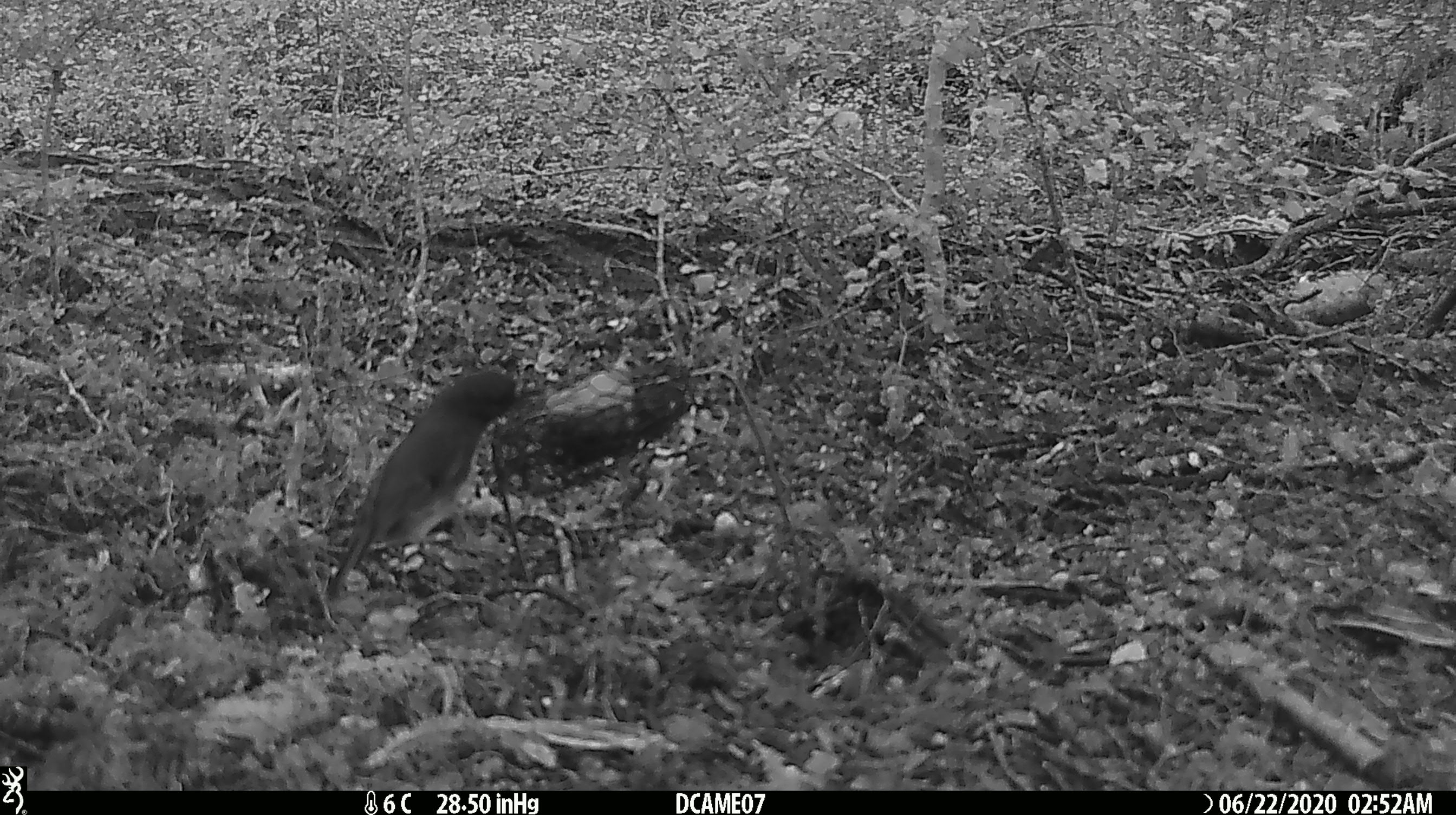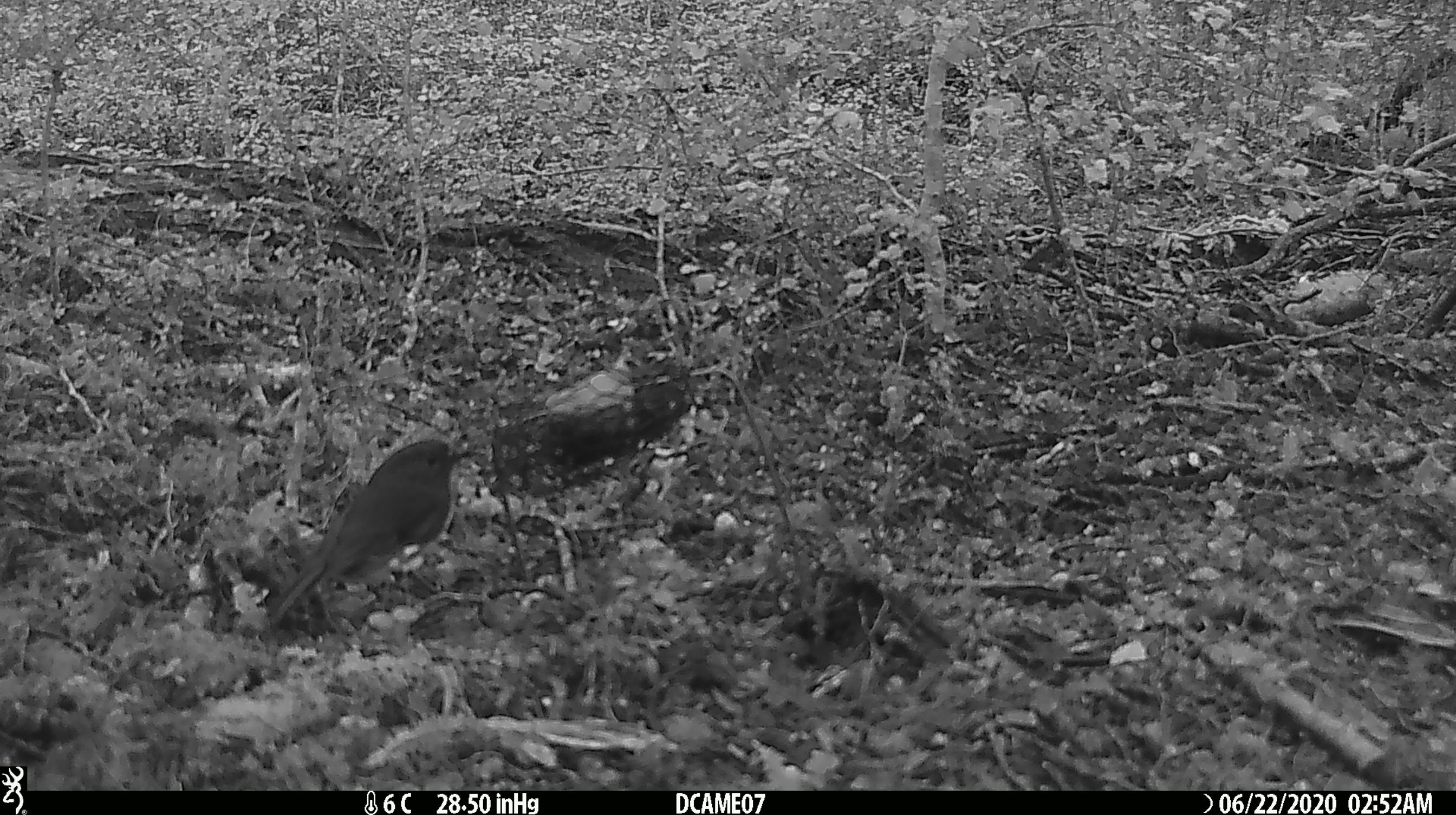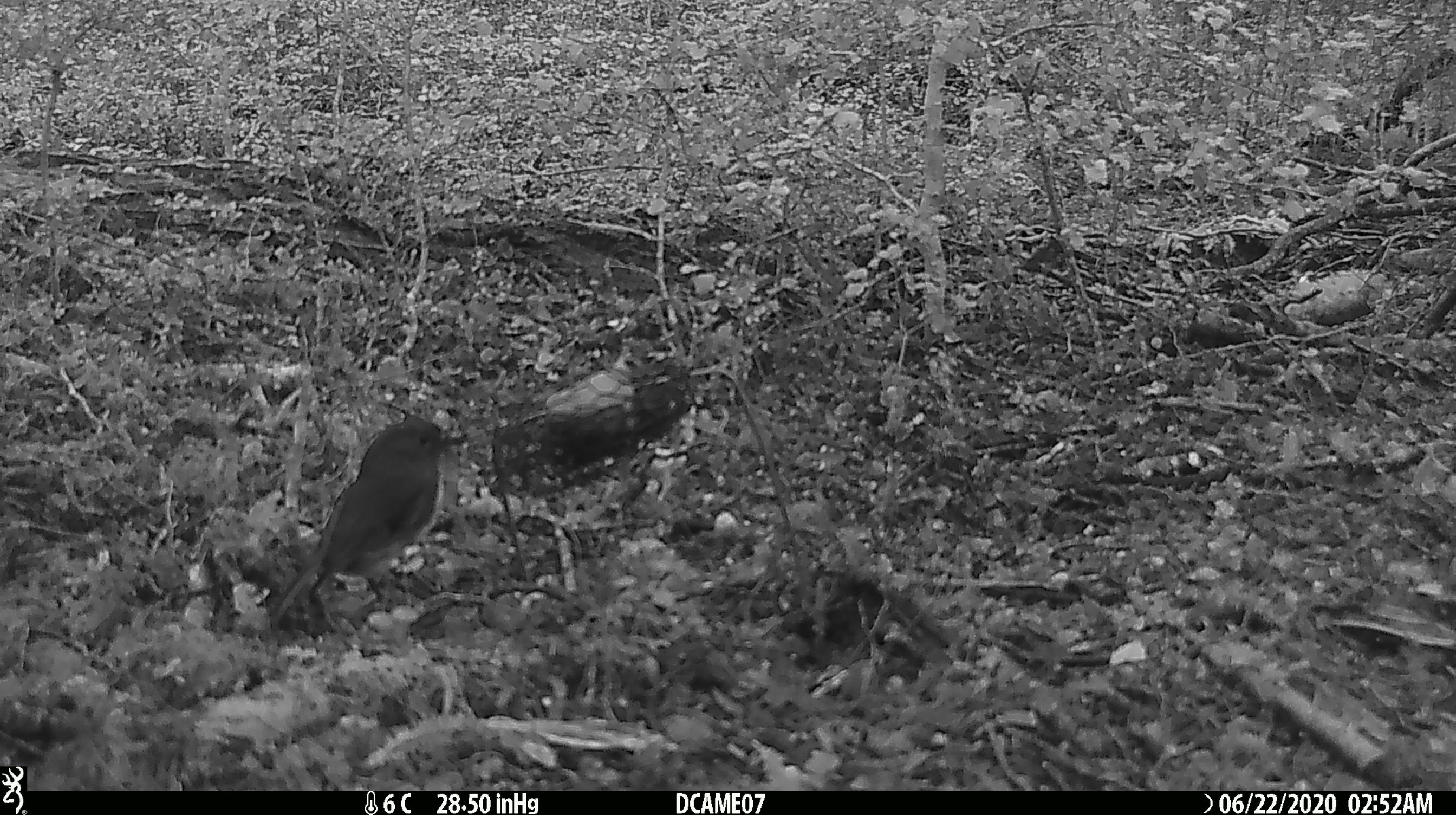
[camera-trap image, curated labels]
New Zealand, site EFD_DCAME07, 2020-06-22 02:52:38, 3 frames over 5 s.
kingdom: Animalia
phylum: Chordata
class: Aves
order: Passeriformes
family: Petroicidae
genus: Petroica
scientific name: Petroica australis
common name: new zealand robin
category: robin